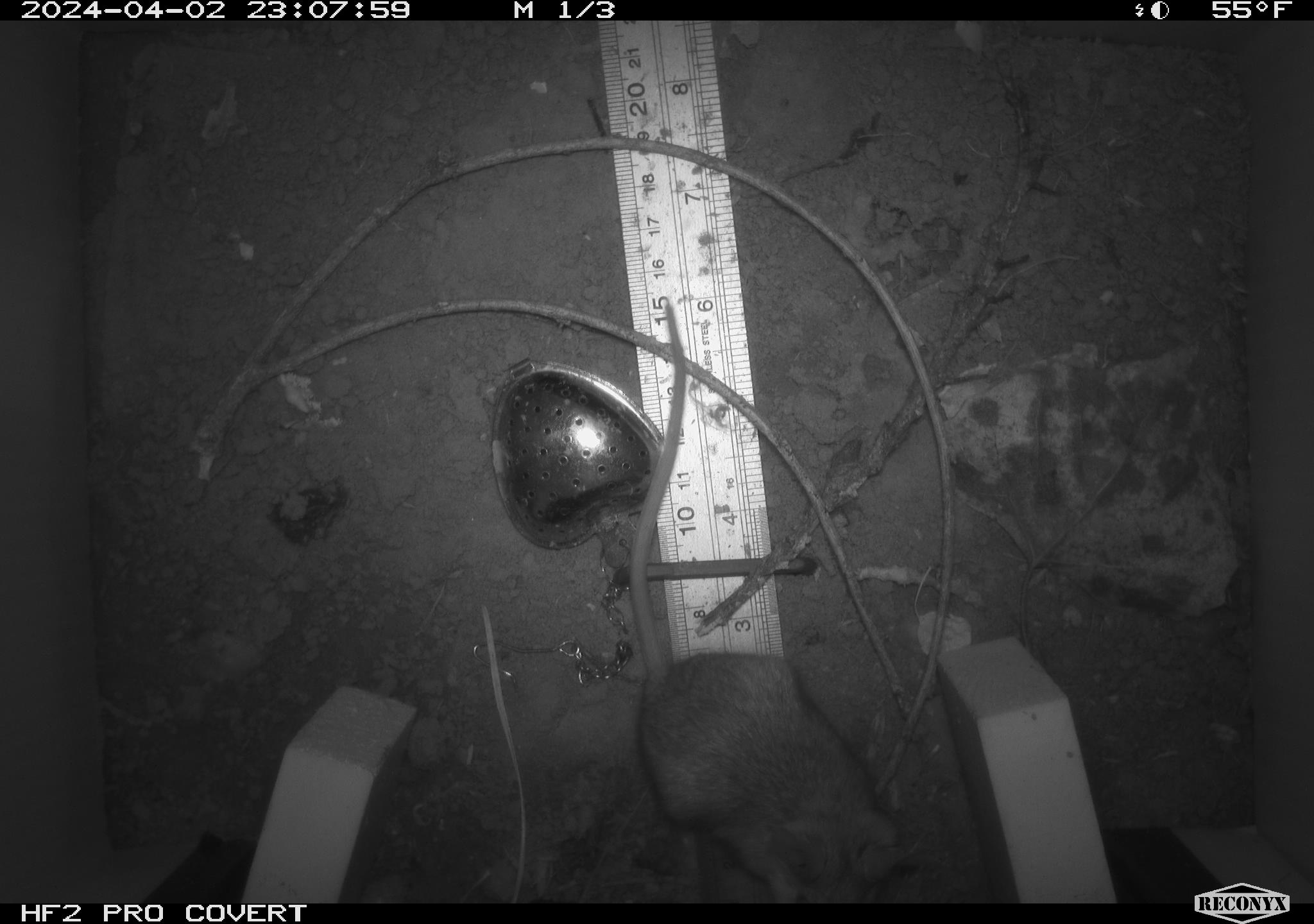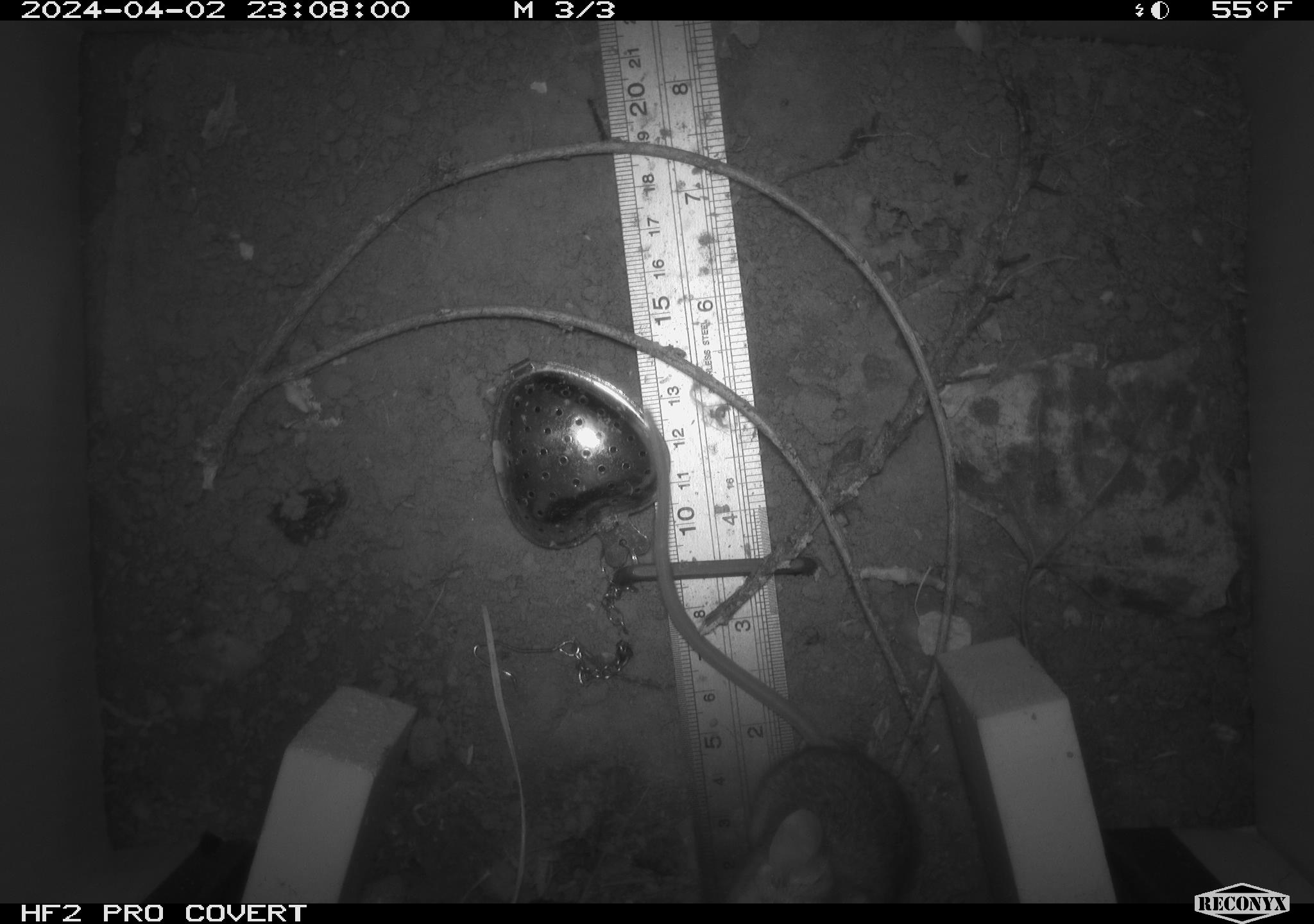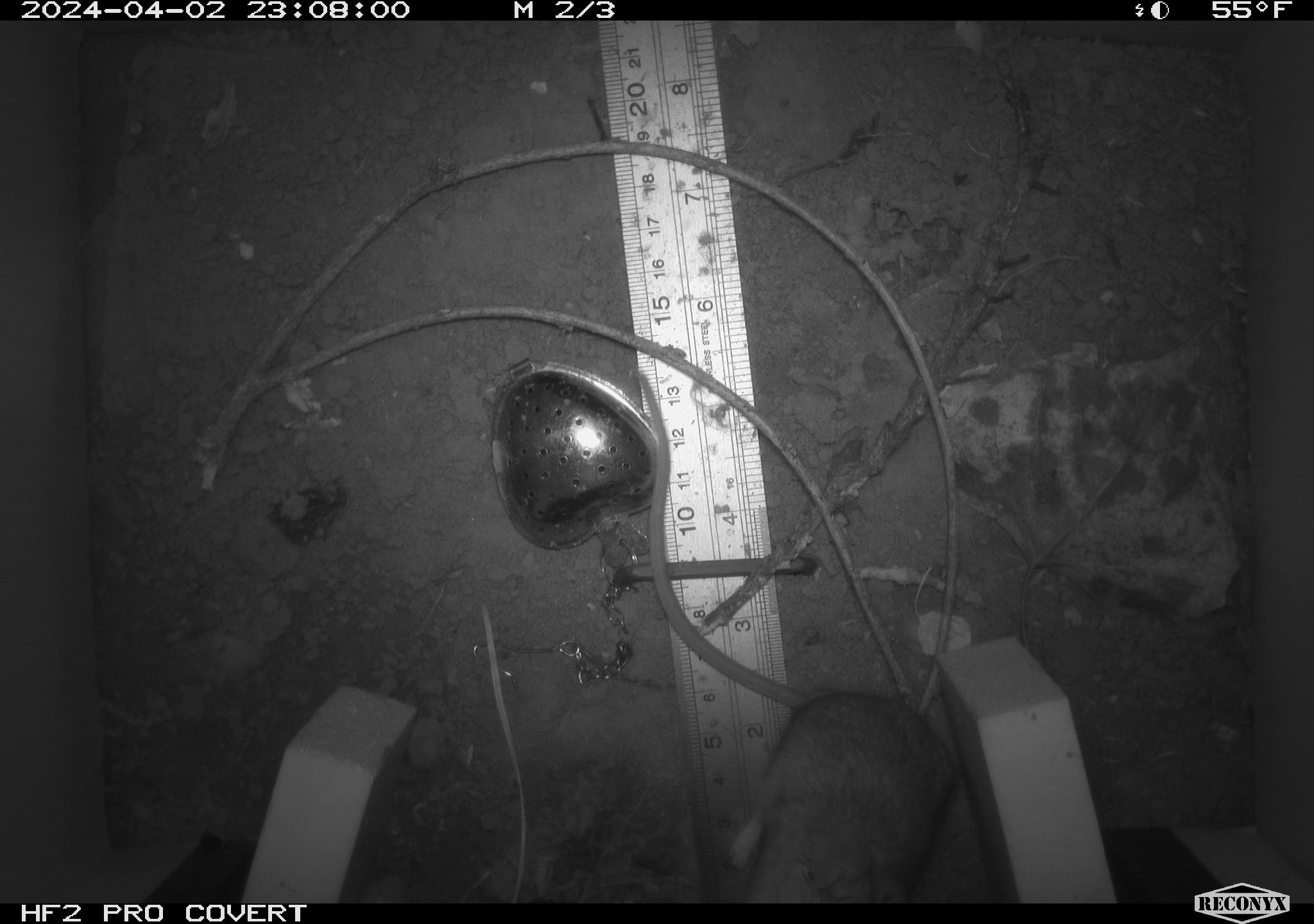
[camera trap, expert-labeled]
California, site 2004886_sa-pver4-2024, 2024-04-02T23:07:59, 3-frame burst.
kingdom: Animalia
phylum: Chordata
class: Mammalia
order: Rodentia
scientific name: Rodentia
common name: mouse species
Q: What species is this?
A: Mouse species (Rodentia).